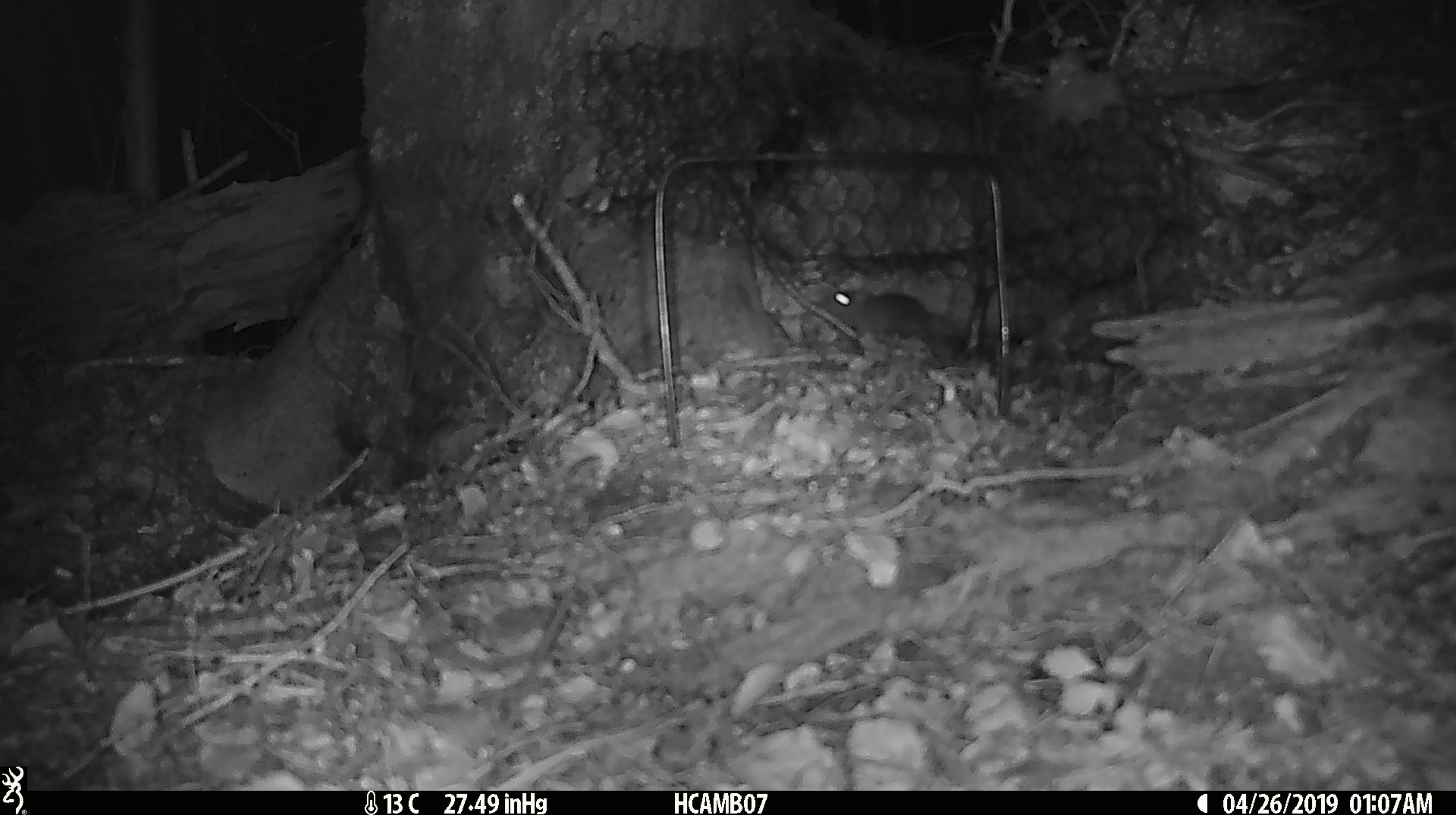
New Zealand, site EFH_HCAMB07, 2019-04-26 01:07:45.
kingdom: Animalia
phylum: Chordata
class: Mammalia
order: Rodentia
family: Muridae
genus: Mus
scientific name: Mus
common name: mouse